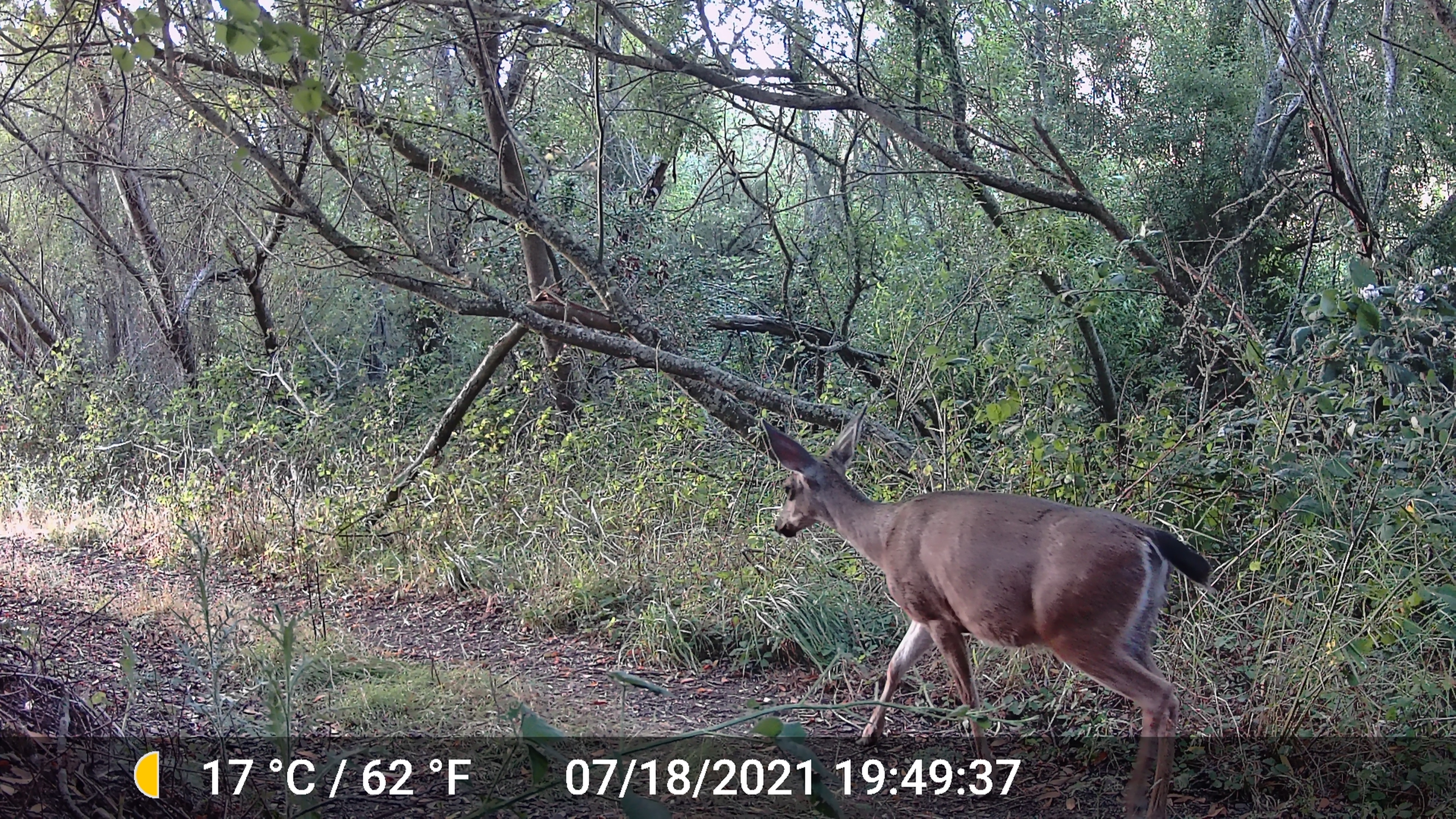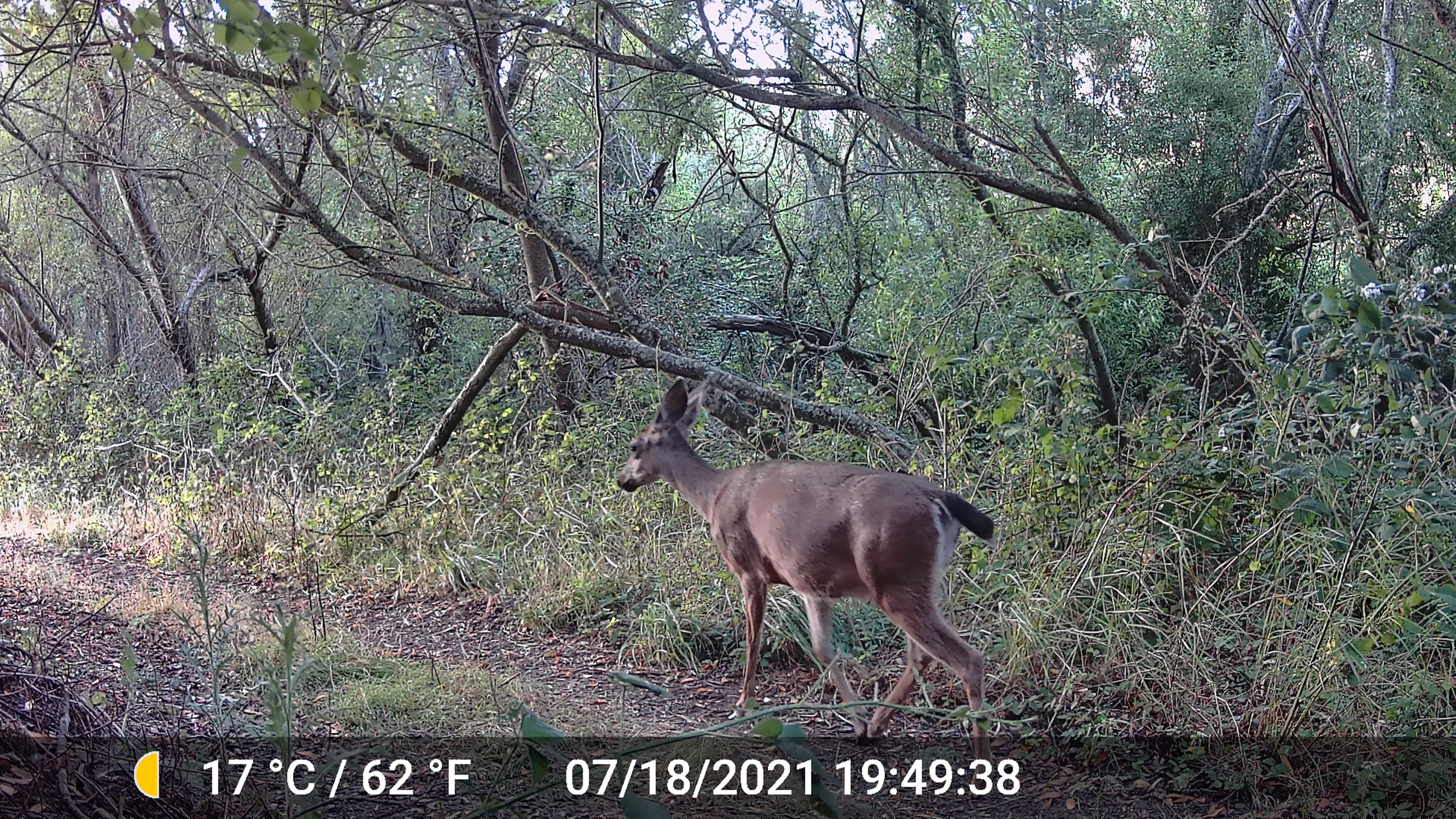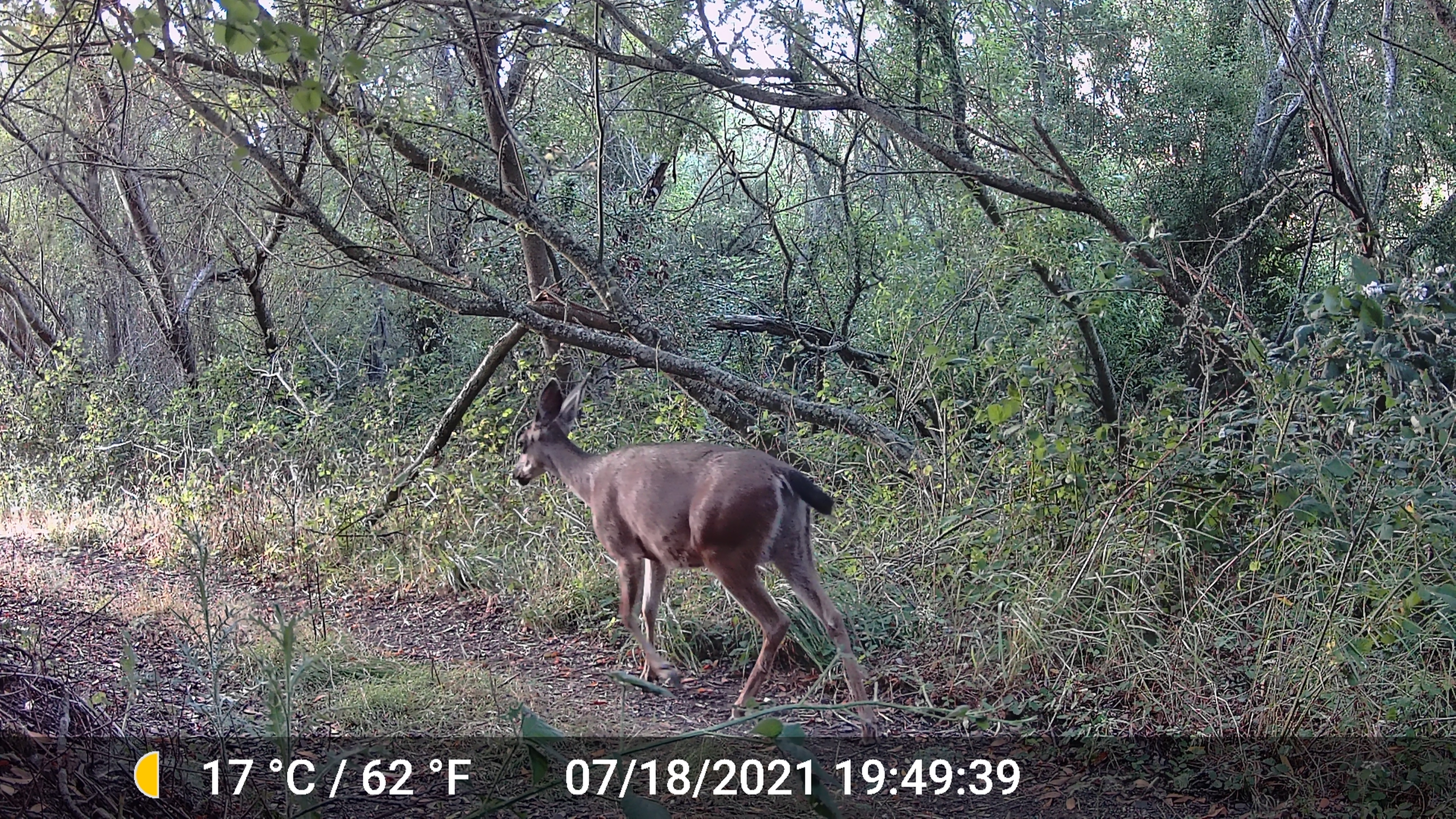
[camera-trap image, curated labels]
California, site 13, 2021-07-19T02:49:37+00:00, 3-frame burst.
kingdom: Animalia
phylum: Chordata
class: Mammalia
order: Artiodactyla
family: Cervidae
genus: Odocoileus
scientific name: Odocoileus hemionus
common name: mule deer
Mule deer (Odocoileus hemionus).